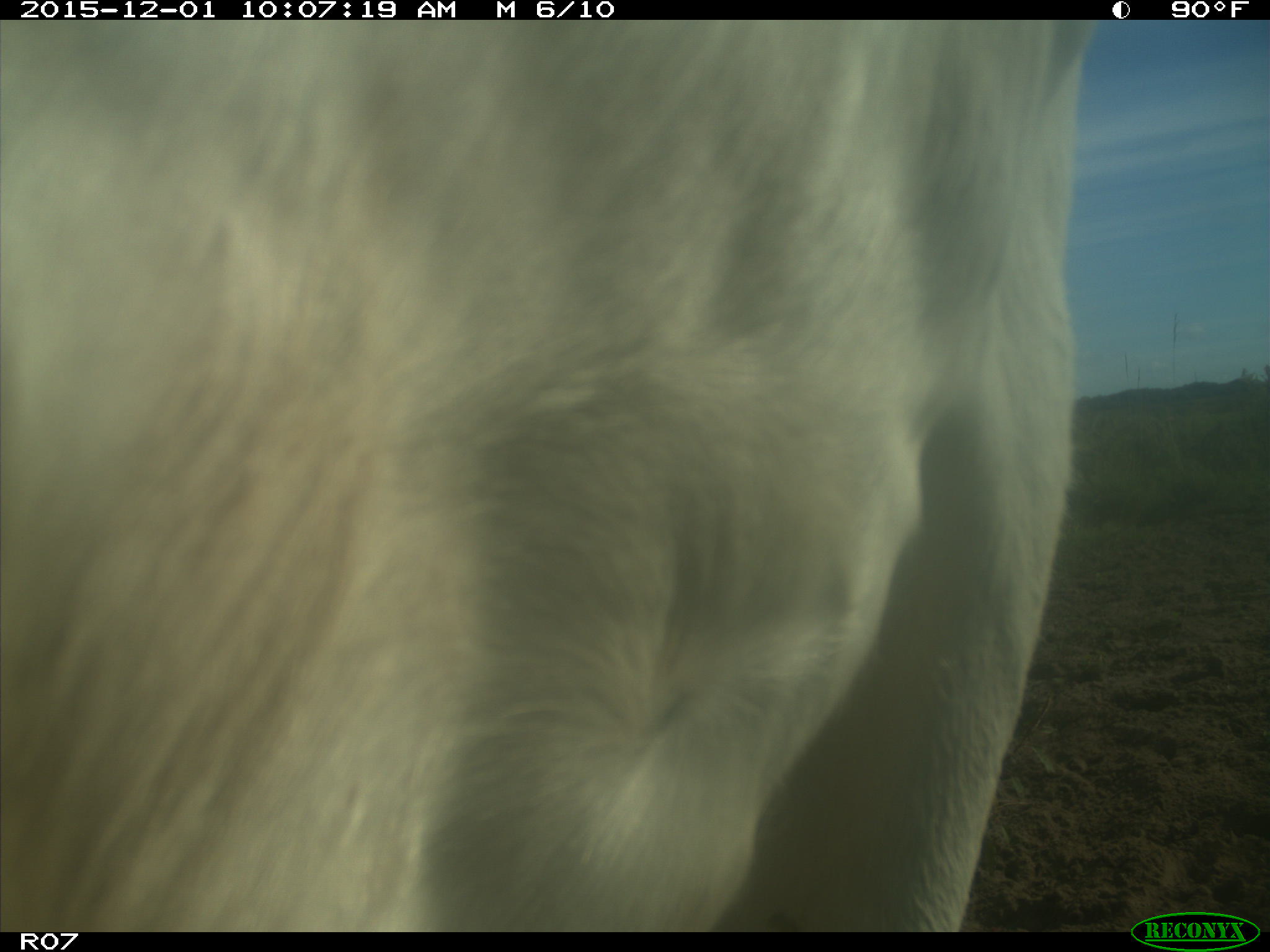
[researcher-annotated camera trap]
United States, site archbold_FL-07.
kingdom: Animalia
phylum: Chordata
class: Mammalia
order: Artiodactyla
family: Bovidae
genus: Bos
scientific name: Bos taurus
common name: domestic cow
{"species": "Bos taurus (domestic cow)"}